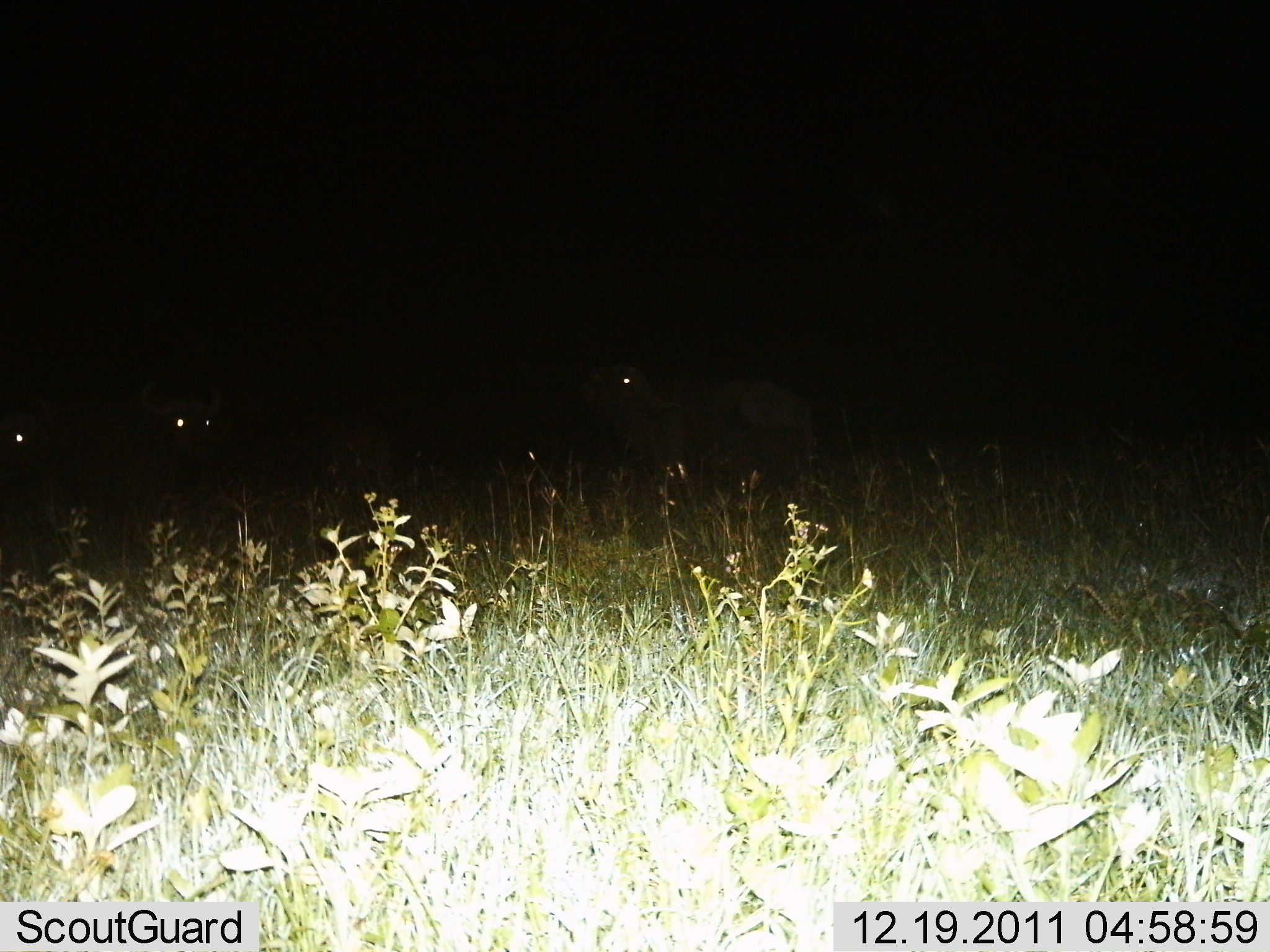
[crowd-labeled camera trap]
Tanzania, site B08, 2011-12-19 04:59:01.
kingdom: Animalia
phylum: Chordata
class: Mammalia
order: Artiodactyla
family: Bovidae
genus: Syncerus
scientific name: Syncerus caffer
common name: cape buffalo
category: buffalo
Buffalo (cape buffalo) (Syncerus caffer), count 3. Behavior (volunteer vote fractions): standing 83%, resting 17%, moving 17%, interacting 0%. Young present (vote fraction): 0%. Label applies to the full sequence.